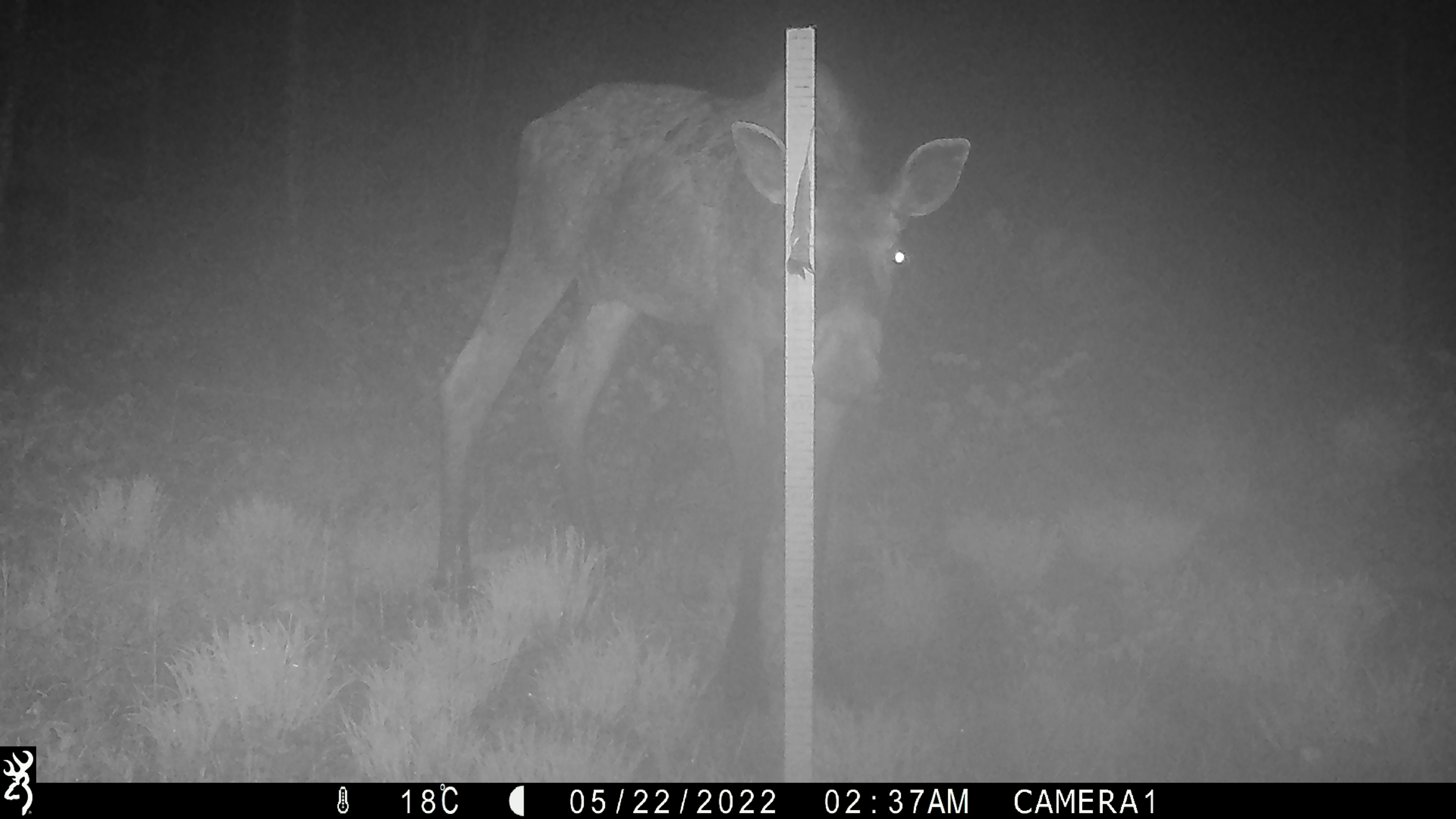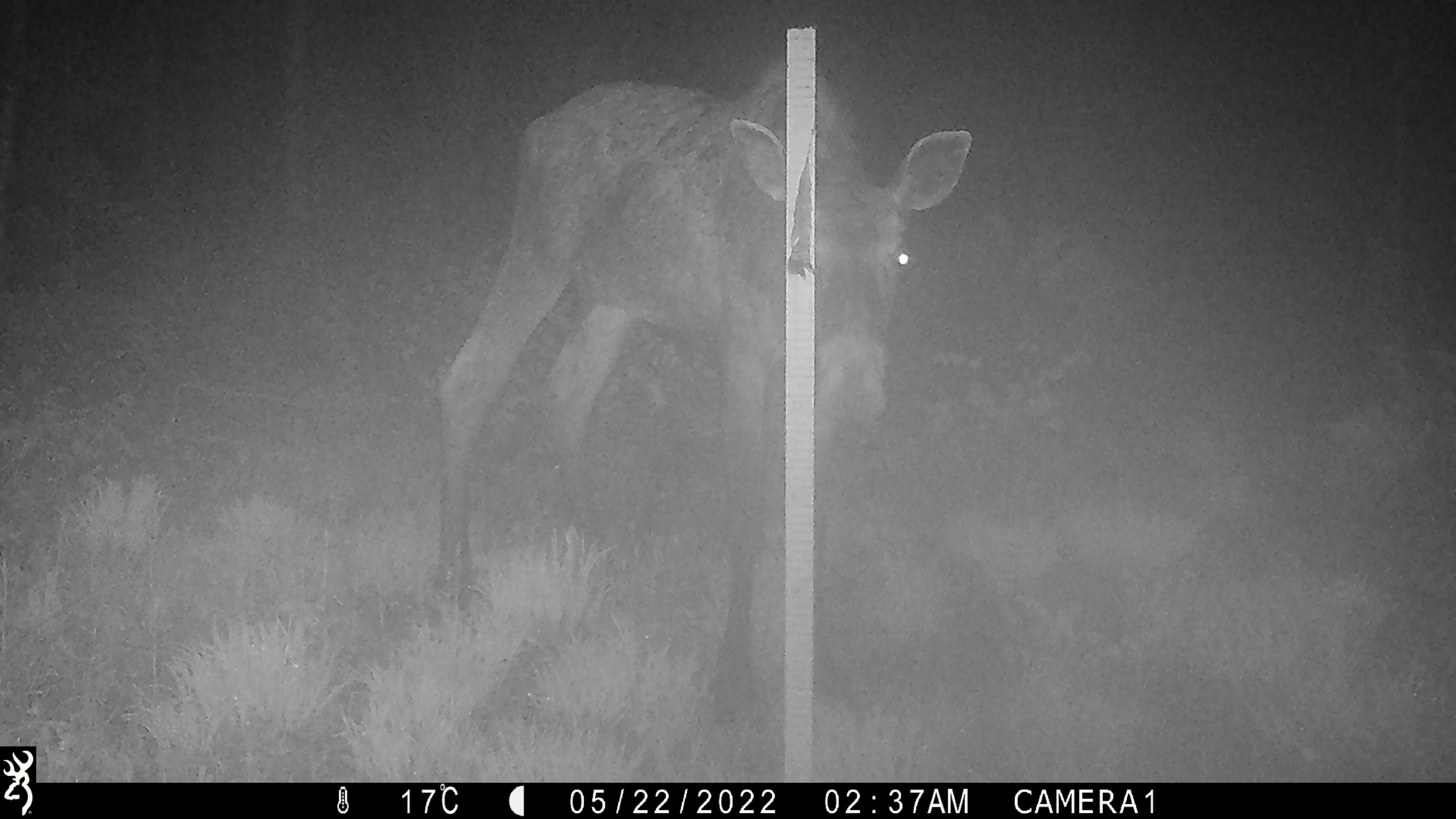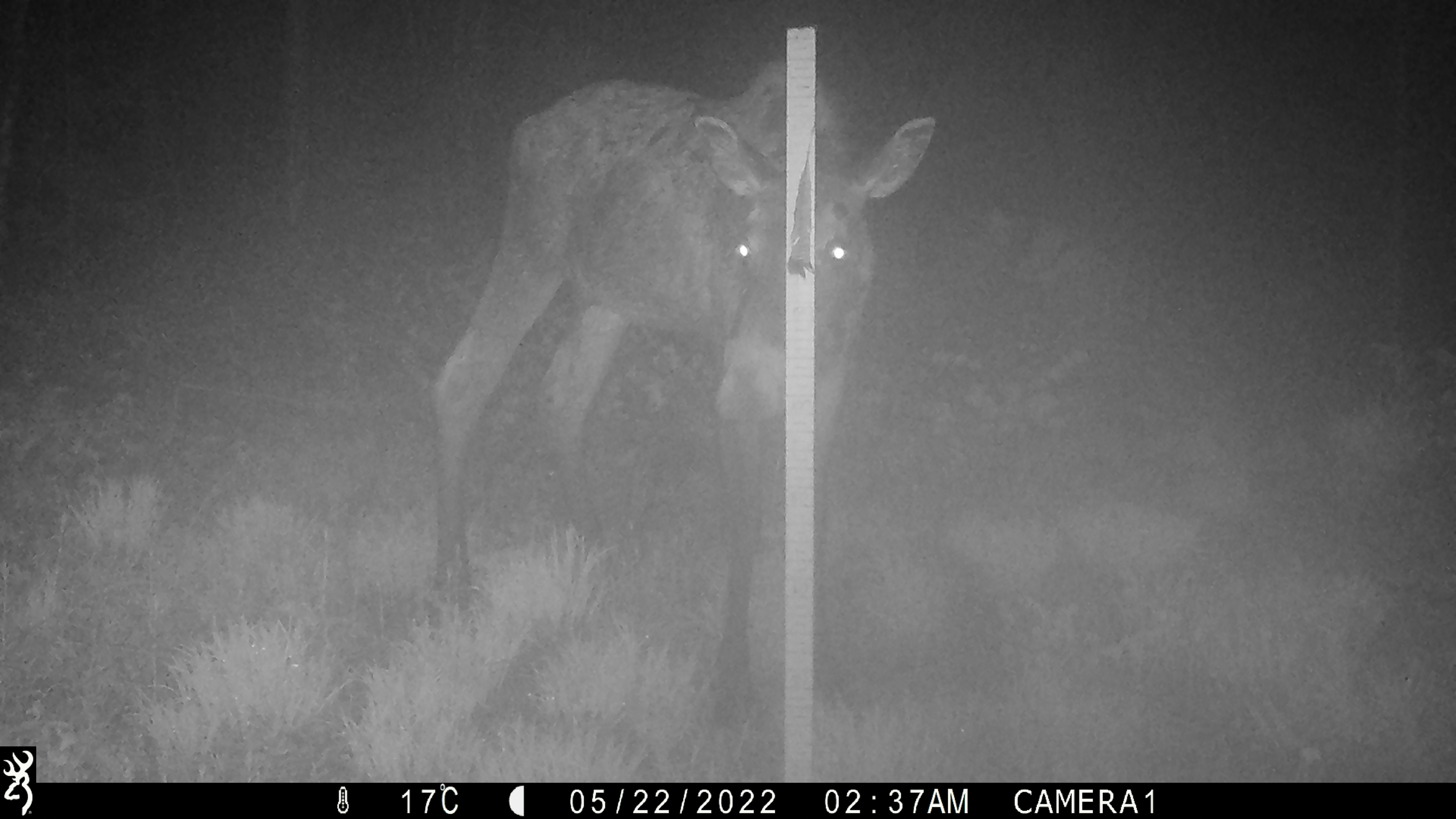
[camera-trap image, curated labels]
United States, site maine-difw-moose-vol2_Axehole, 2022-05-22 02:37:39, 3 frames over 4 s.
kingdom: Animalia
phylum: Chordata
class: Mammalia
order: Artiodactyla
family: Cervidae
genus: Alces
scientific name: Alces alces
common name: moose